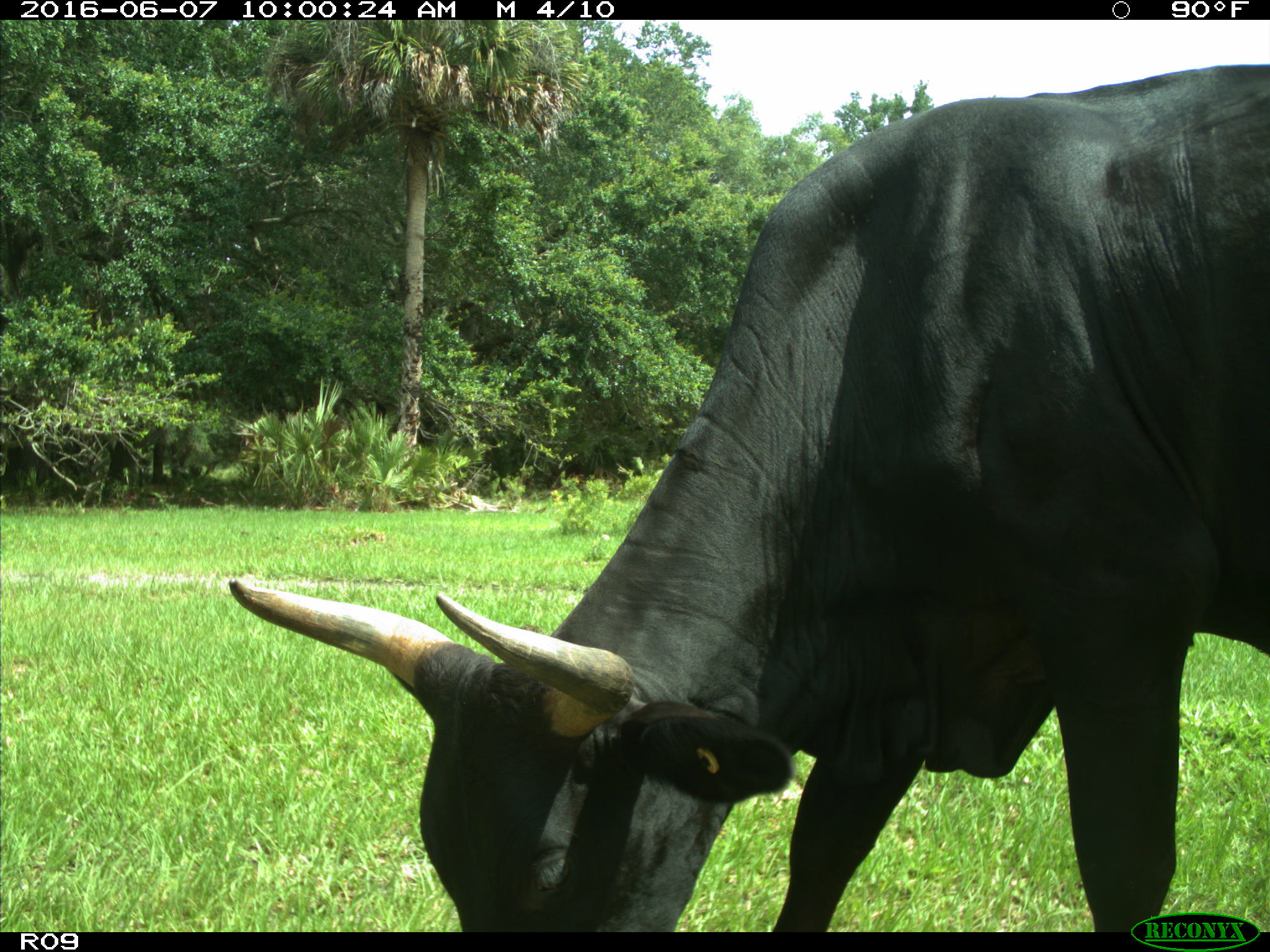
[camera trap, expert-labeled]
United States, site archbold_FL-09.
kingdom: Animalia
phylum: Chordata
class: Mammalia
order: Artiodactyla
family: Bovidae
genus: Bos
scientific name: Bos taurus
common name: domestic cow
Bos taurus (domestic cow).